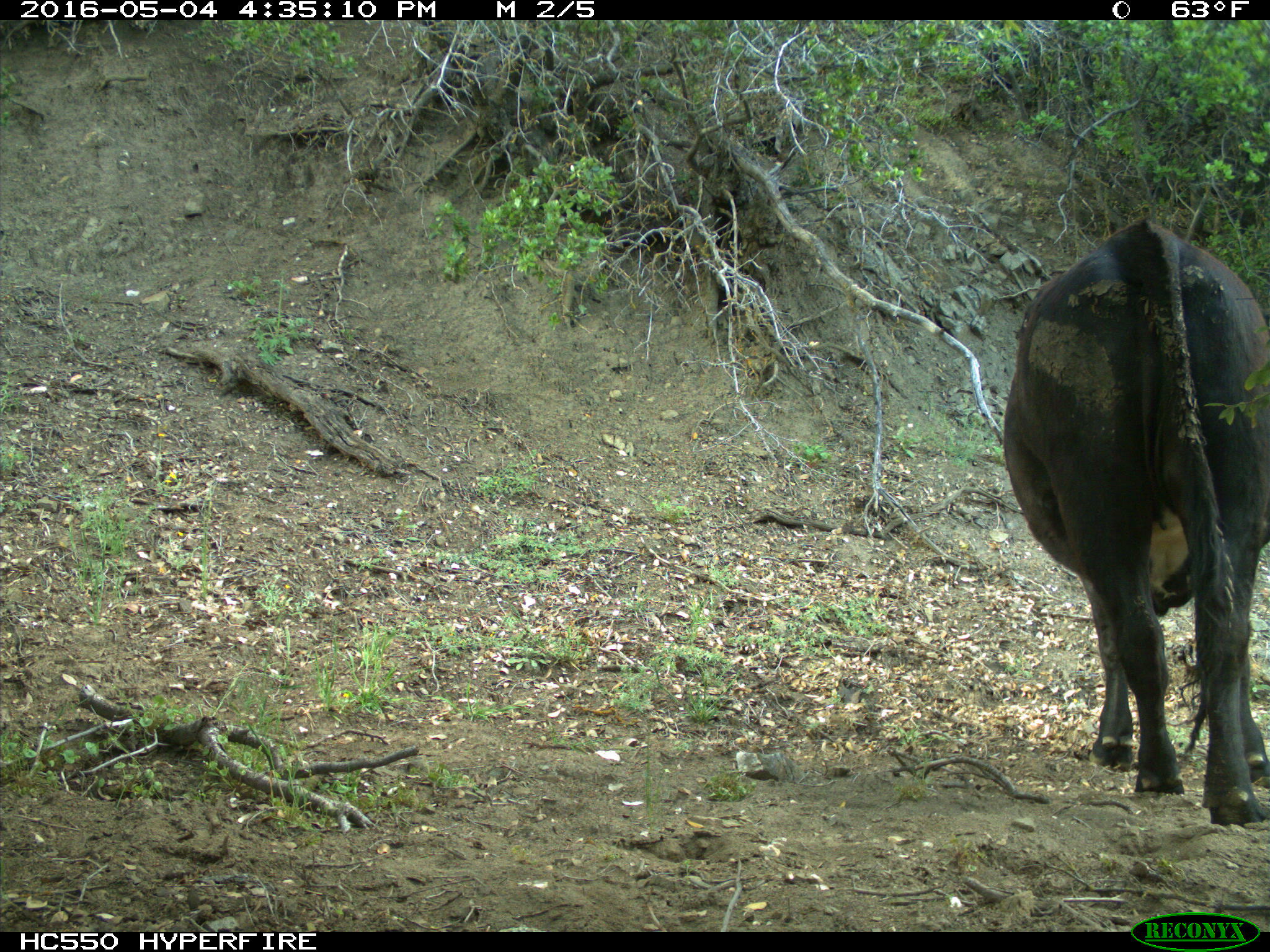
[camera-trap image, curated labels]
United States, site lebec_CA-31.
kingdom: Animalia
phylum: Chordata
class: Mammalia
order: Artiodactyla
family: Bovidae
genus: Bos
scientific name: Bos taurus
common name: domestic cow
Bos taurus (domestic cow).